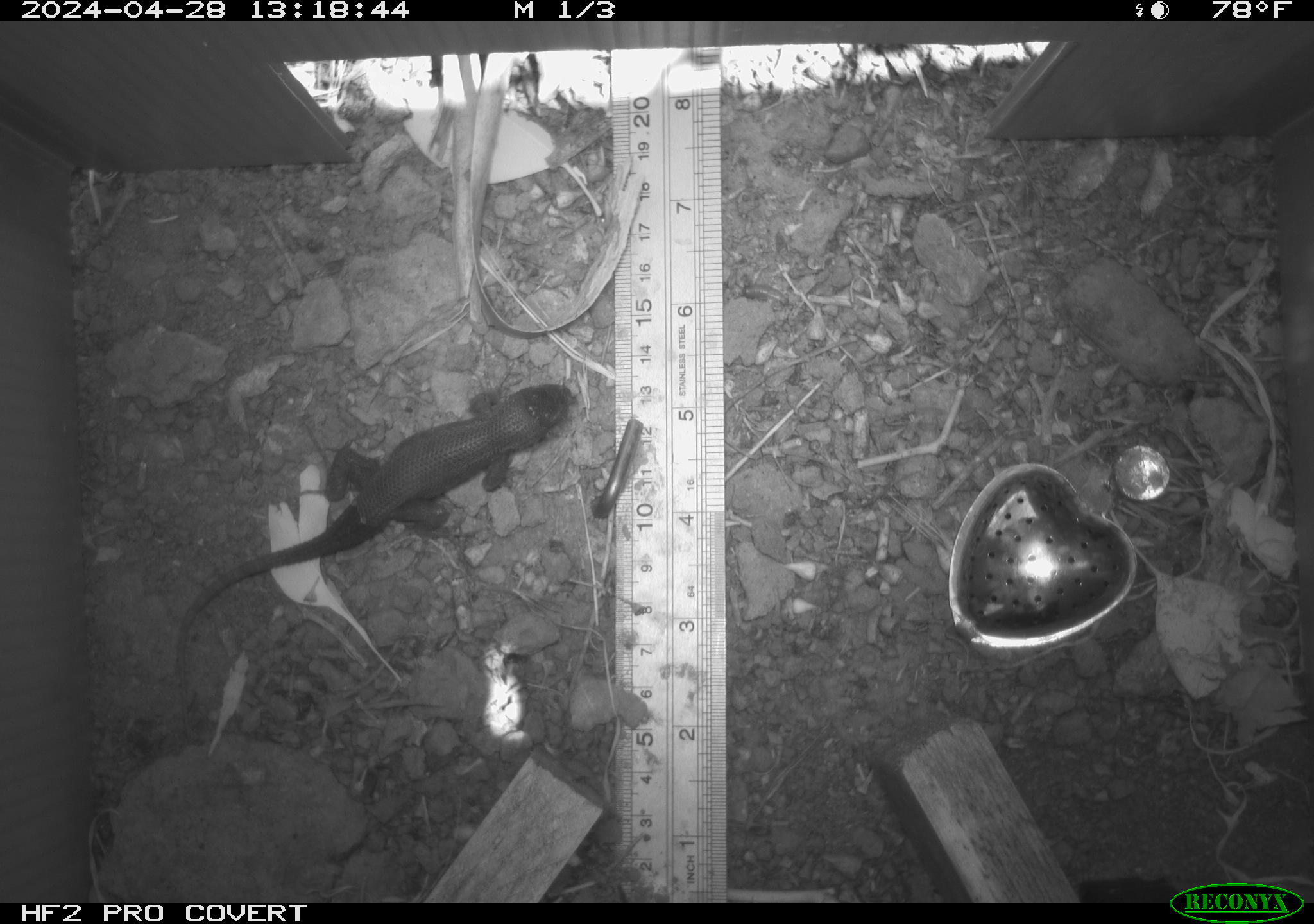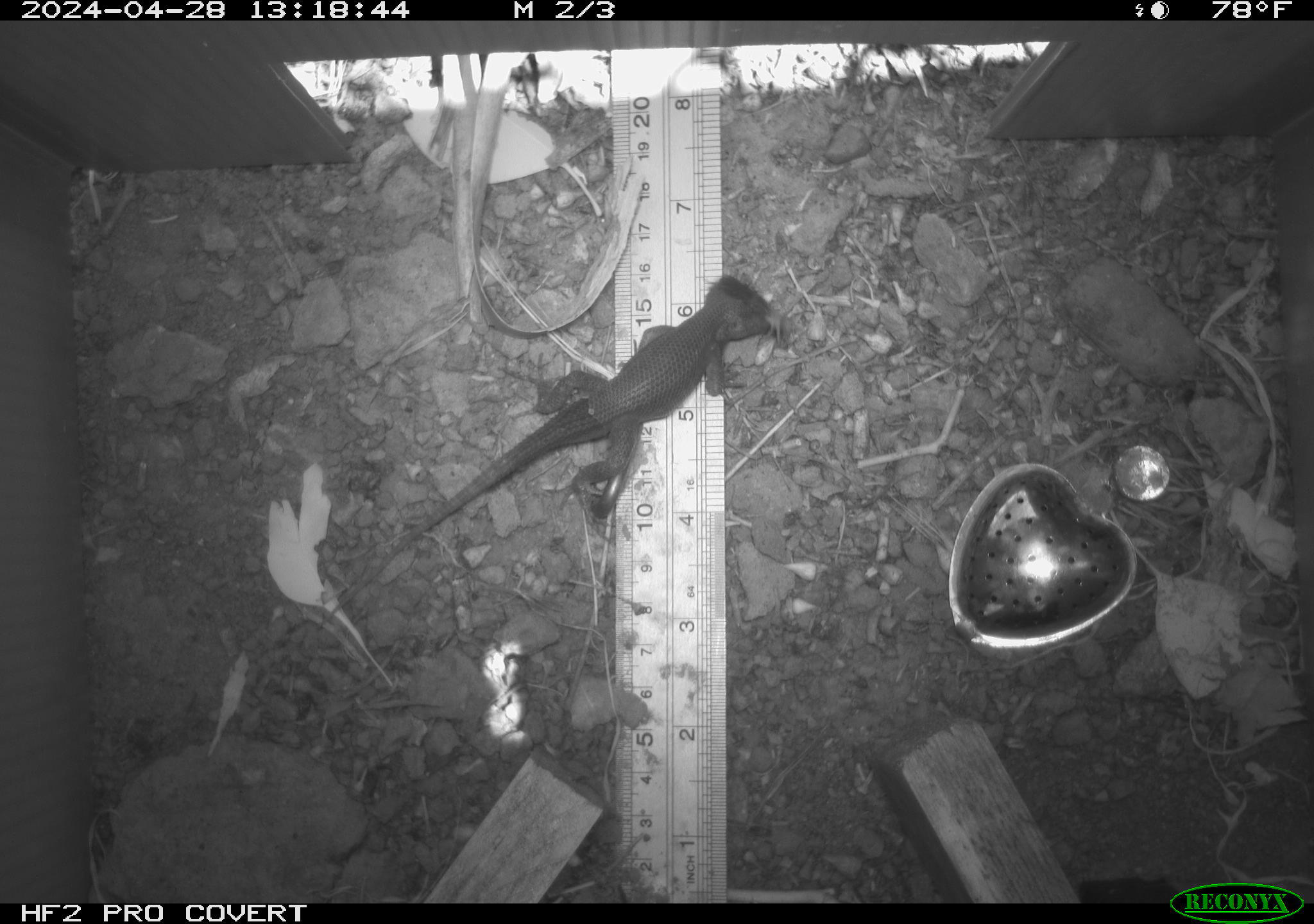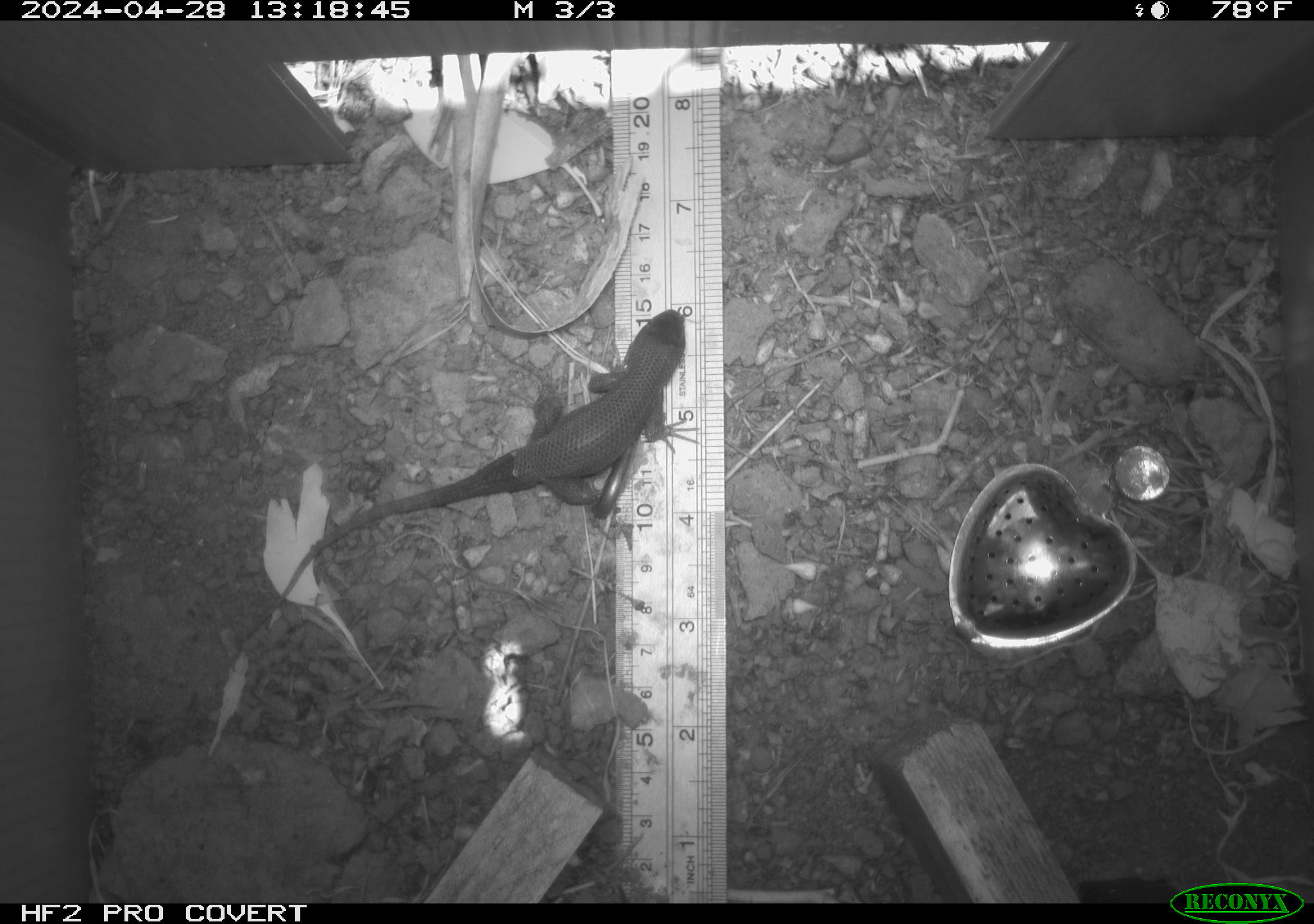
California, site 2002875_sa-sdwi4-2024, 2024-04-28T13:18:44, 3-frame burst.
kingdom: Animalia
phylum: Chordata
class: Reptilia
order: Squamata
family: Phrynosomatidae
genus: Sceloporus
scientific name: Sceloporus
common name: spiny lizards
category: sceloporus species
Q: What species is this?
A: Sceloporus species (spiny lizards) (Sceloporus).